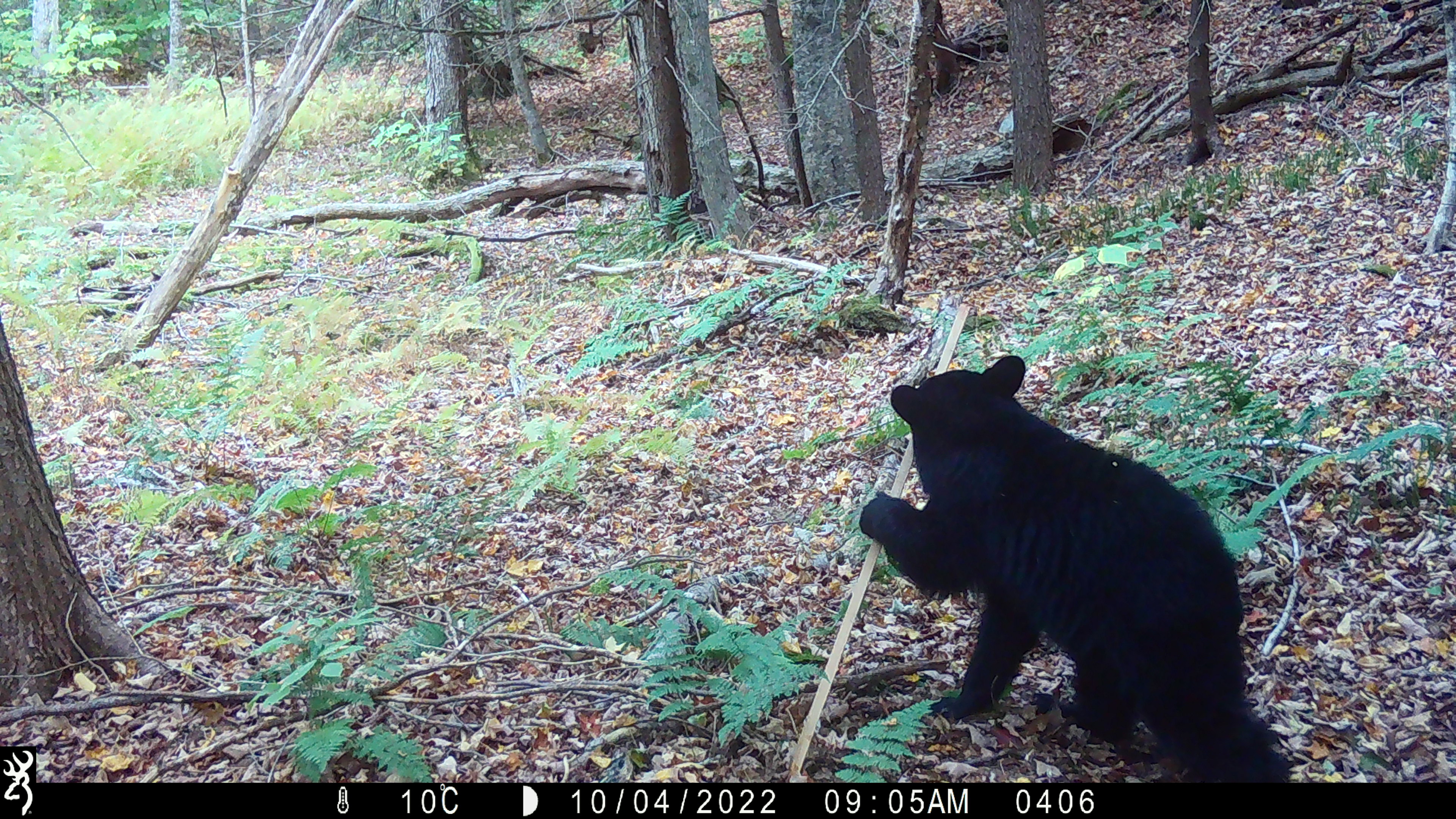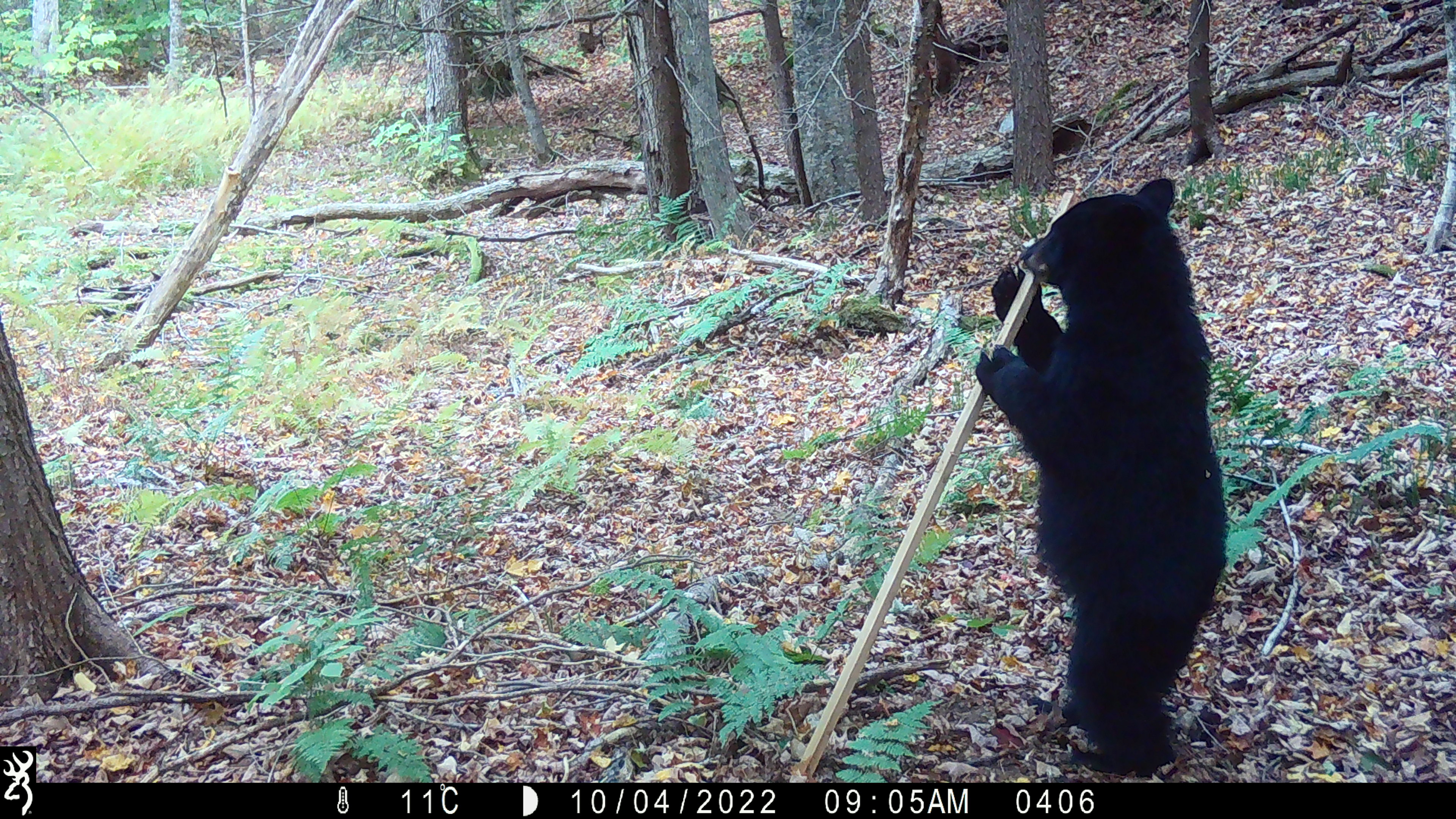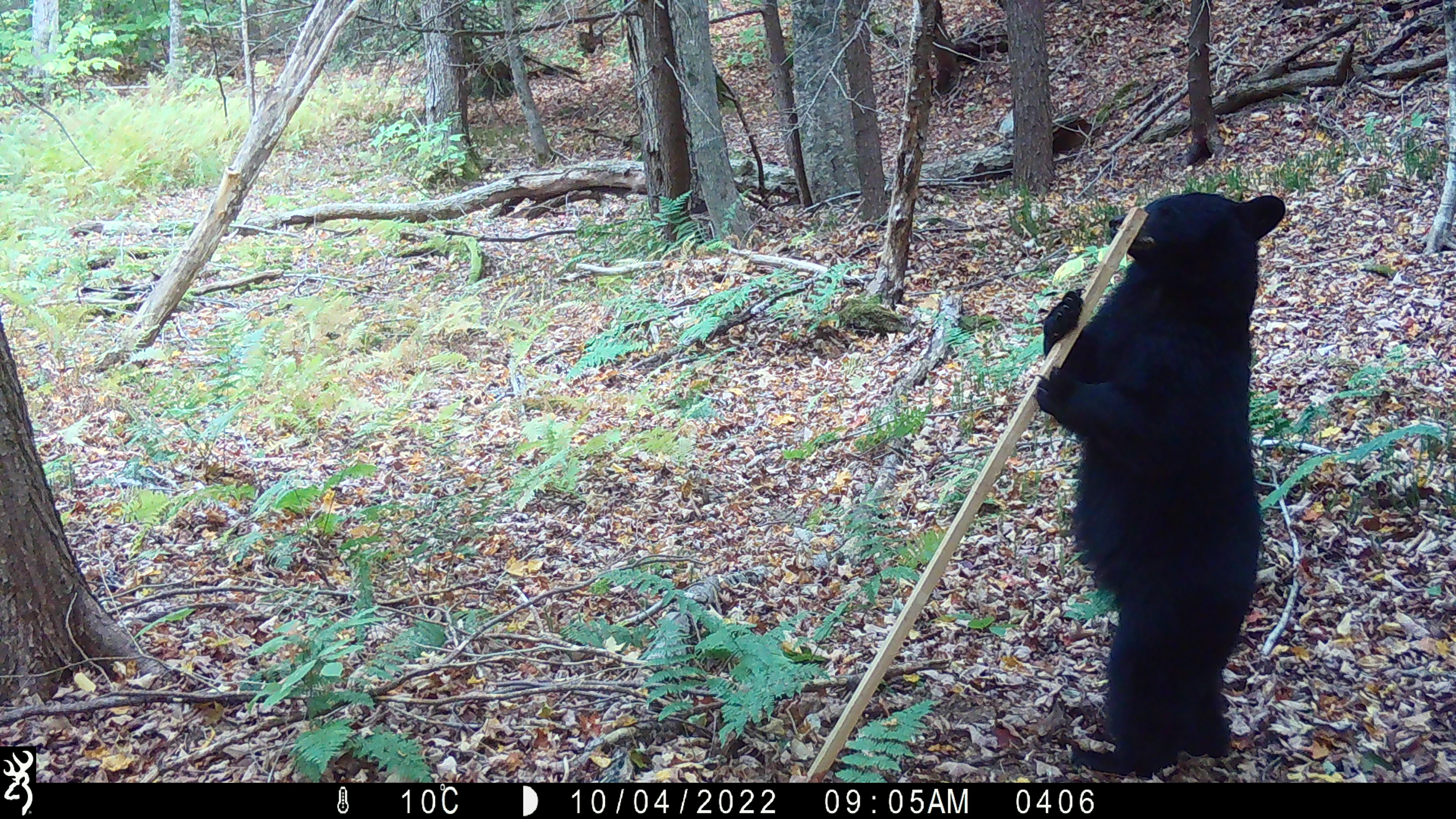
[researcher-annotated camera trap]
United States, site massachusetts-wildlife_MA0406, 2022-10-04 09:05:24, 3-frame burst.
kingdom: Animalia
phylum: Chordata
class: Mammalia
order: Carnivora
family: Ursidae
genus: Ursus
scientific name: Ursus americanus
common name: black bear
Black bear (Ursus americanus).